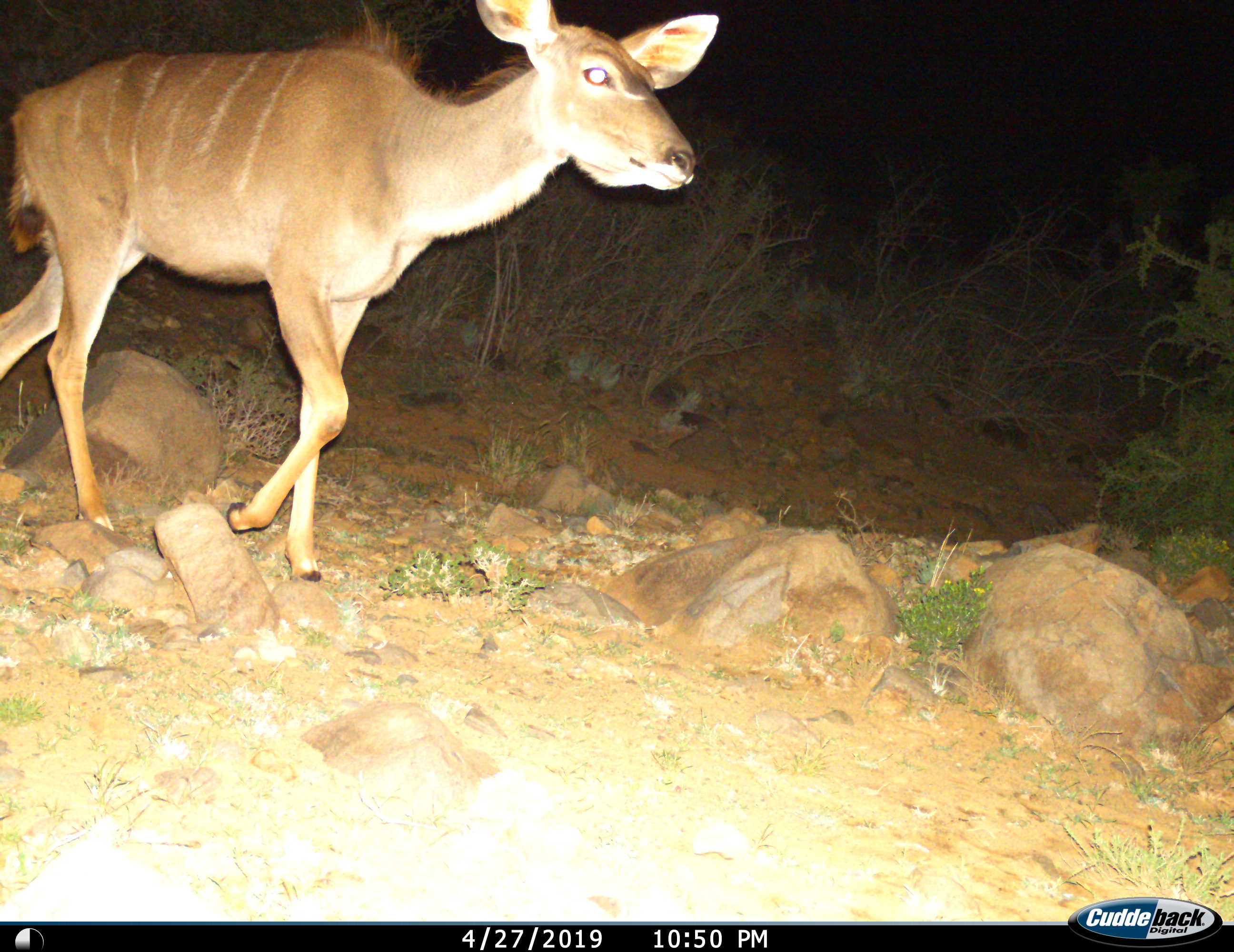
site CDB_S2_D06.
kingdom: Animalia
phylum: Chordata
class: Mammalia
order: Artiodactyla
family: Bovidae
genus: Tragelaphus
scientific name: Tragelaphus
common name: kudu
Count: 1.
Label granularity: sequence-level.